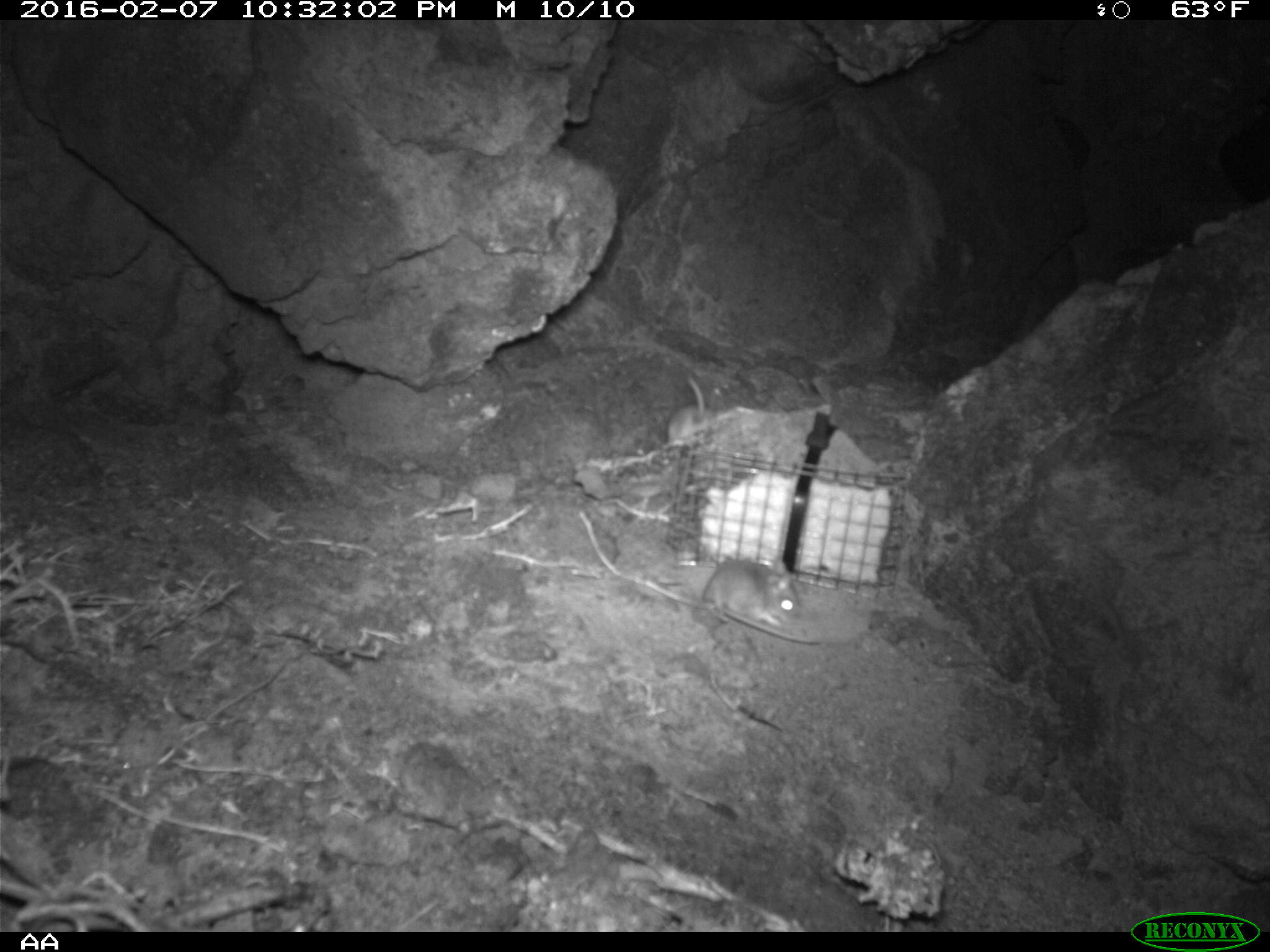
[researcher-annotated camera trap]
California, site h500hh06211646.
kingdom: Animalia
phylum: Chordata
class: Mammalia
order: Rodentia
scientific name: Rodentia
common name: rodent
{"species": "rodent (Rodentia)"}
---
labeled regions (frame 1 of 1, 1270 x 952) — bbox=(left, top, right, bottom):
rodent: bbox=(700, 560, 801, 628)